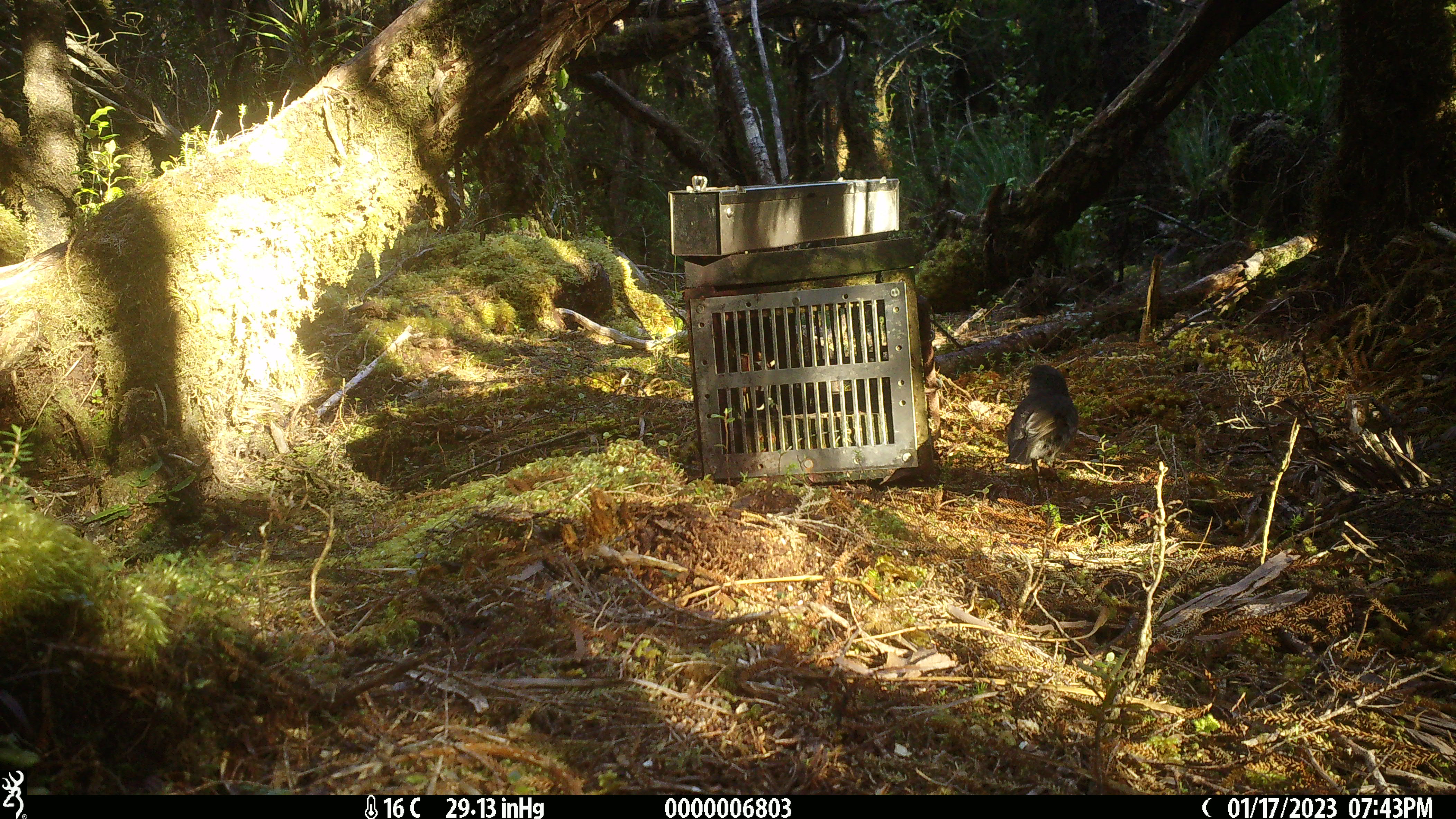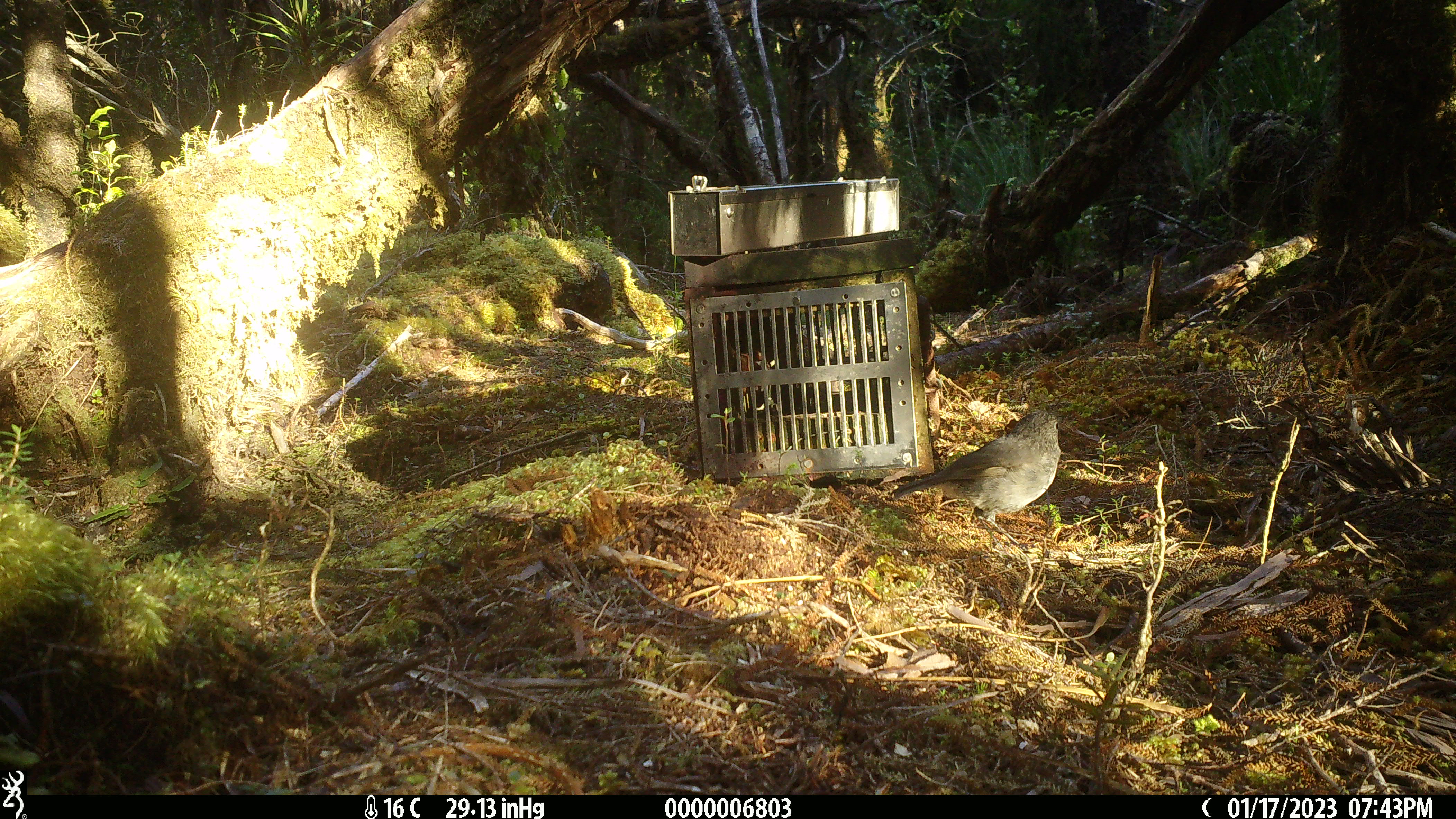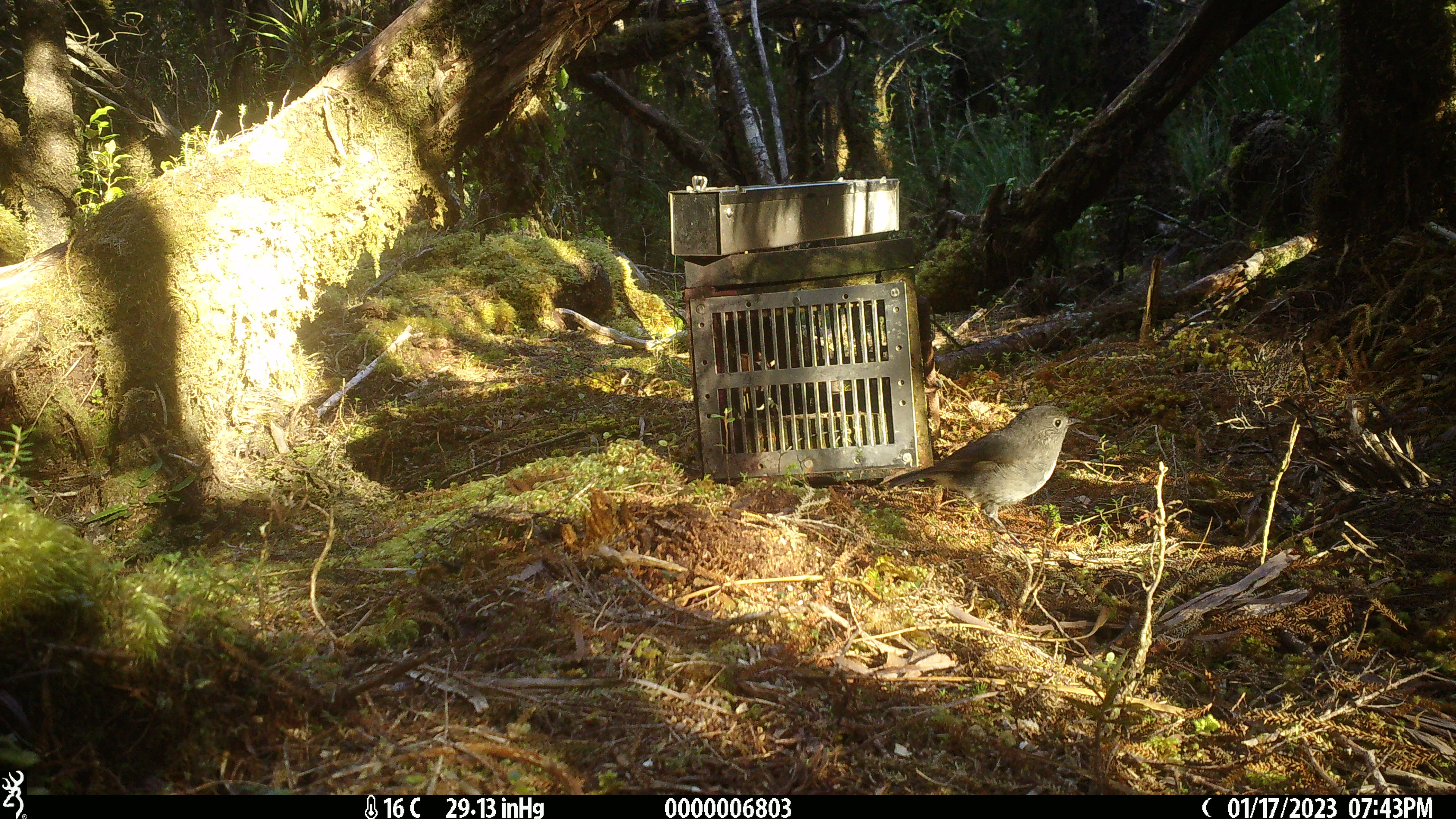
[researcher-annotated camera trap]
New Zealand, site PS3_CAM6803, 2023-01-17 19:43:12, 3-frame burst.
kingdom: Animalia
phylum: Chordata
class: Aves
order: Passeriformes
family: Petroicidae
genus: Petroica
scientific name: Petroica australis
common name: new zealand robin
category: robin